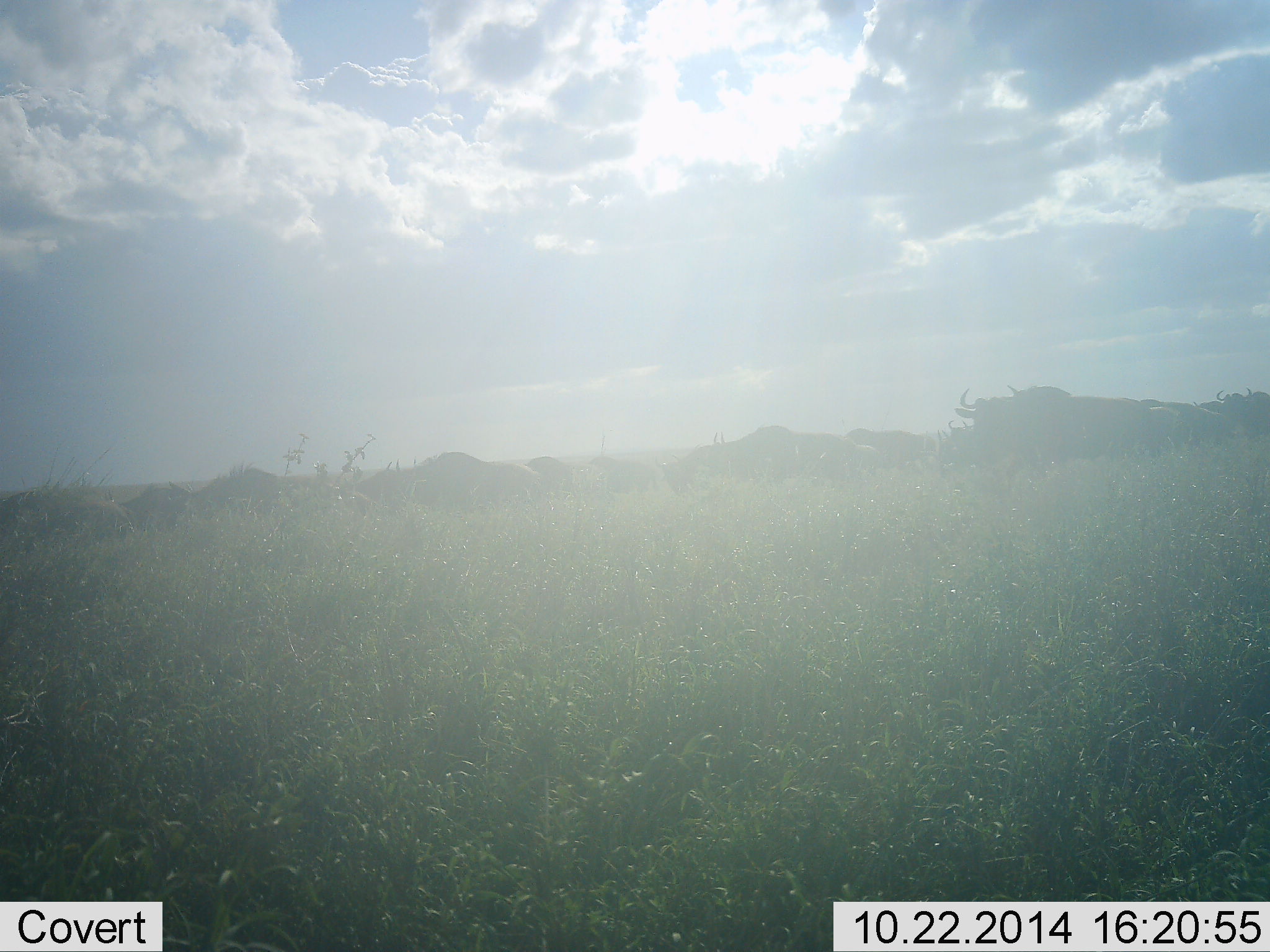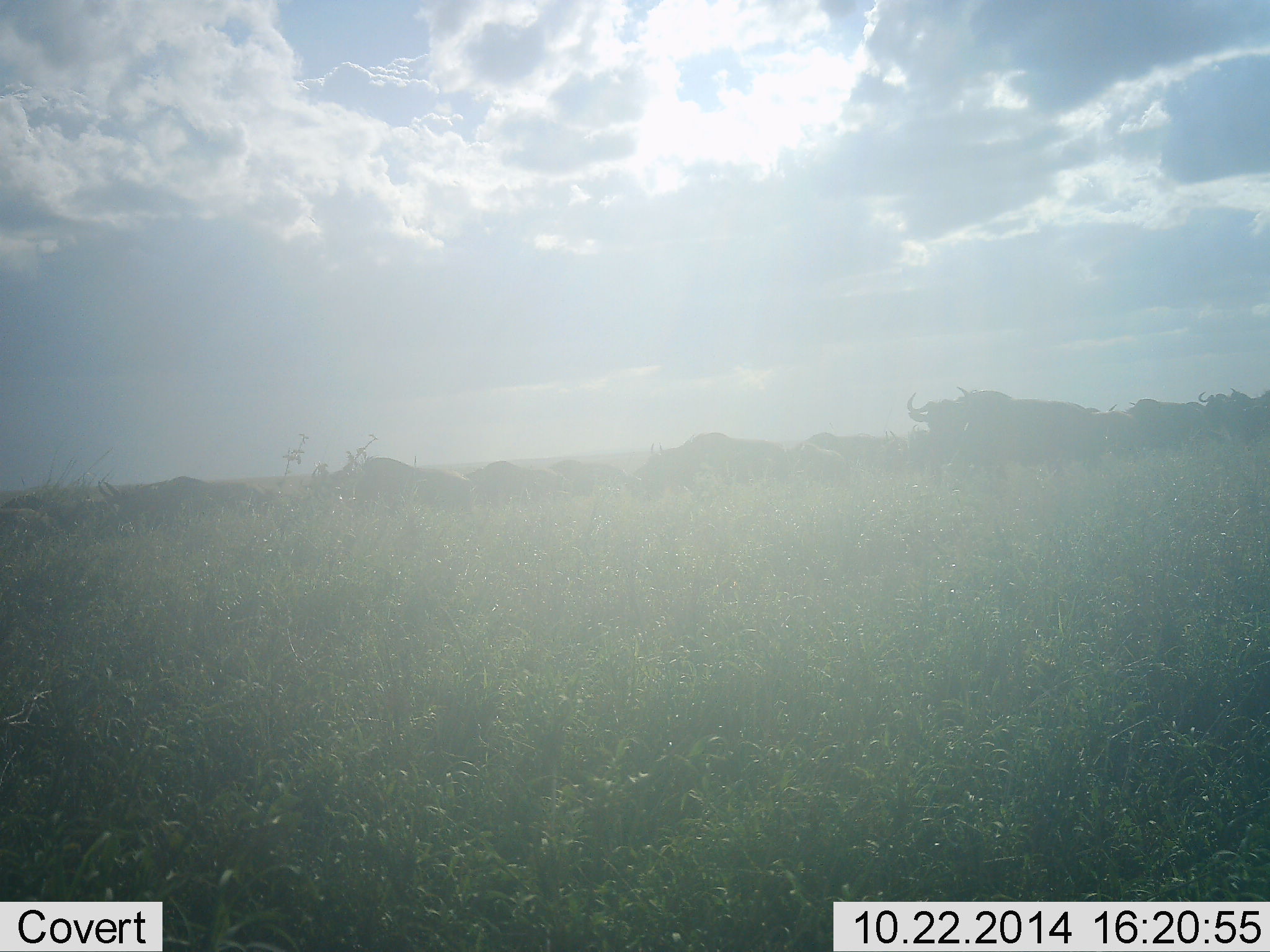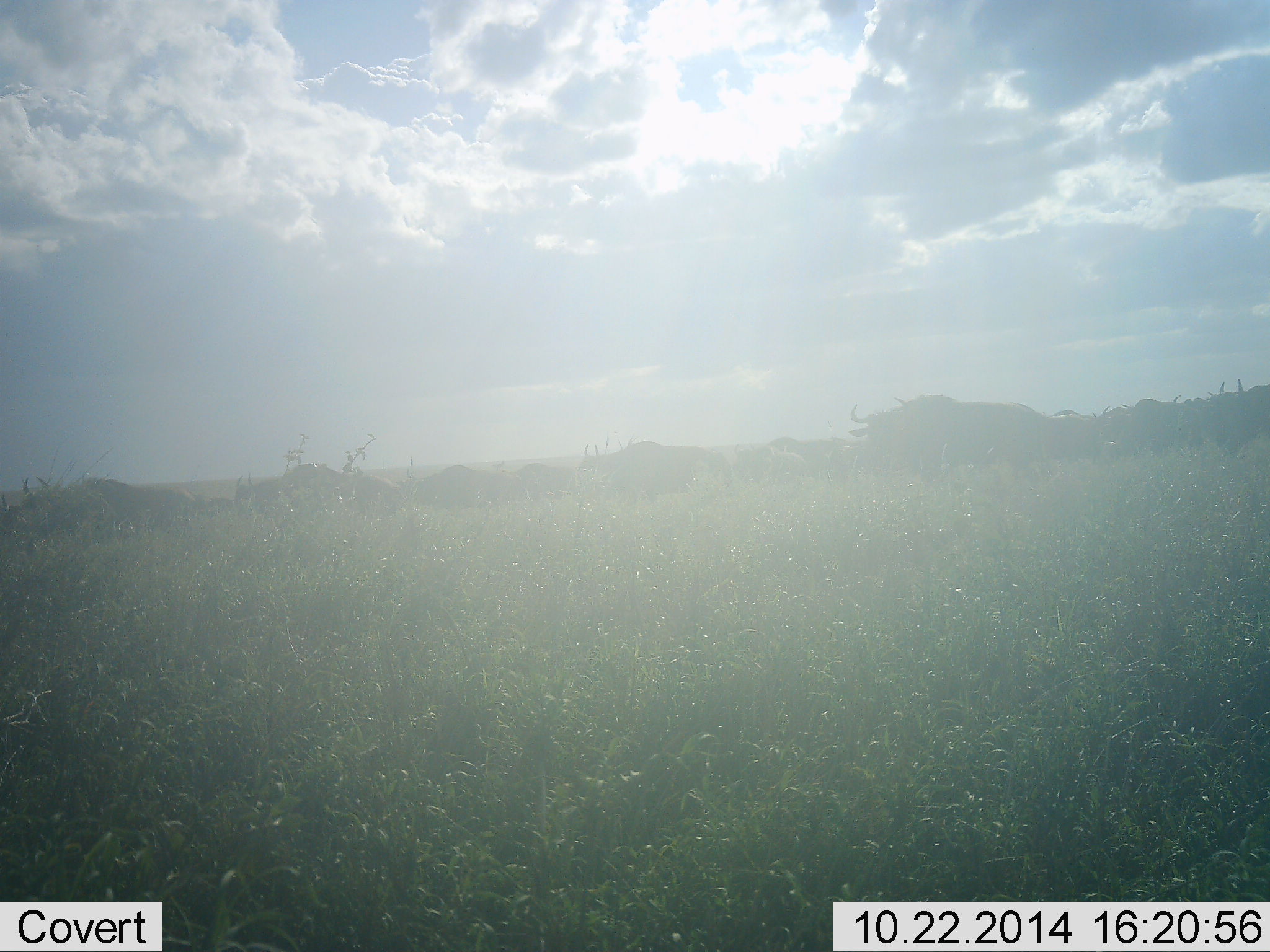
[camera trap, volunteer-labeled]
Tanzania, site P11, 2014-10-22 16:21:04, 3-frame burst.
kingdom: Animalia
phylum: Chordata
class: Mammalia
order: Artiodactyla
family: Bovidae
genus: Connochaetes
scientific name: Connochaetes taurinus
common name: blue wildebeest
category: wildebeest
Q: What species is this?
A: Wildebeest (blue wildebeest) (Connochaetes taurinus).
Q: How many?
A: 11-50.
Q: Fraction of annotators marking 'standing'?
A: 0%.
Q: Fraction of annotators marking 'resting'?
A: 0%.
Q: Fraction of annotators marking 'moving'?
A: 100%.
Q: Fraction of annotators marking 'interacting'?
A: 0%.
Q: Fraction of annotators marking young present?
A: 0%.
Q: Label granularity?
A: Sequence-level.